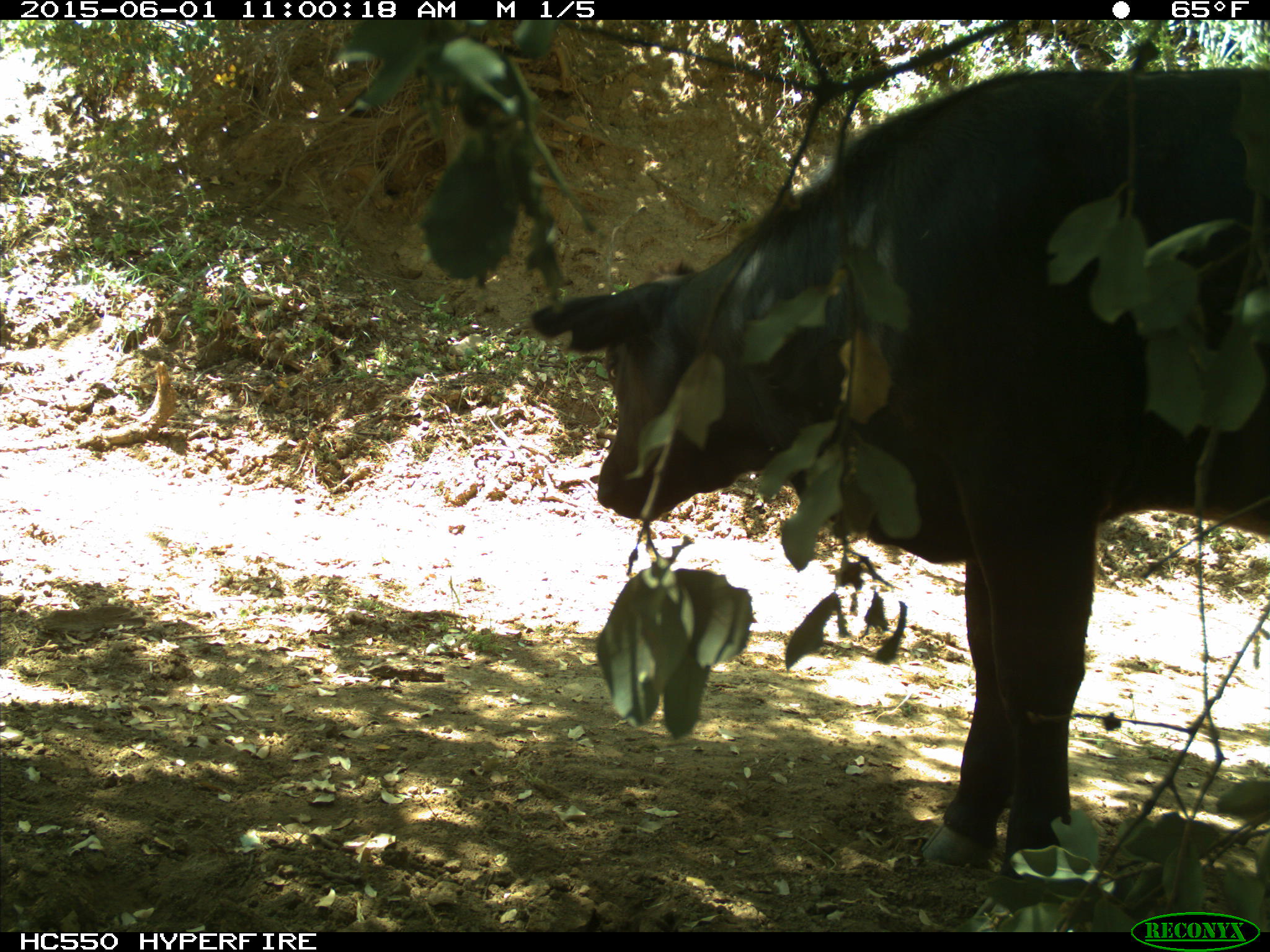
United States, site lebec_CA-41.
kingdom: Animalia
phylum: Chordata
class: Mammalia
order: Artiodactyla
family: Bovidae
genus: Bos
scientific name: Bos taurus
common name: domestic cow